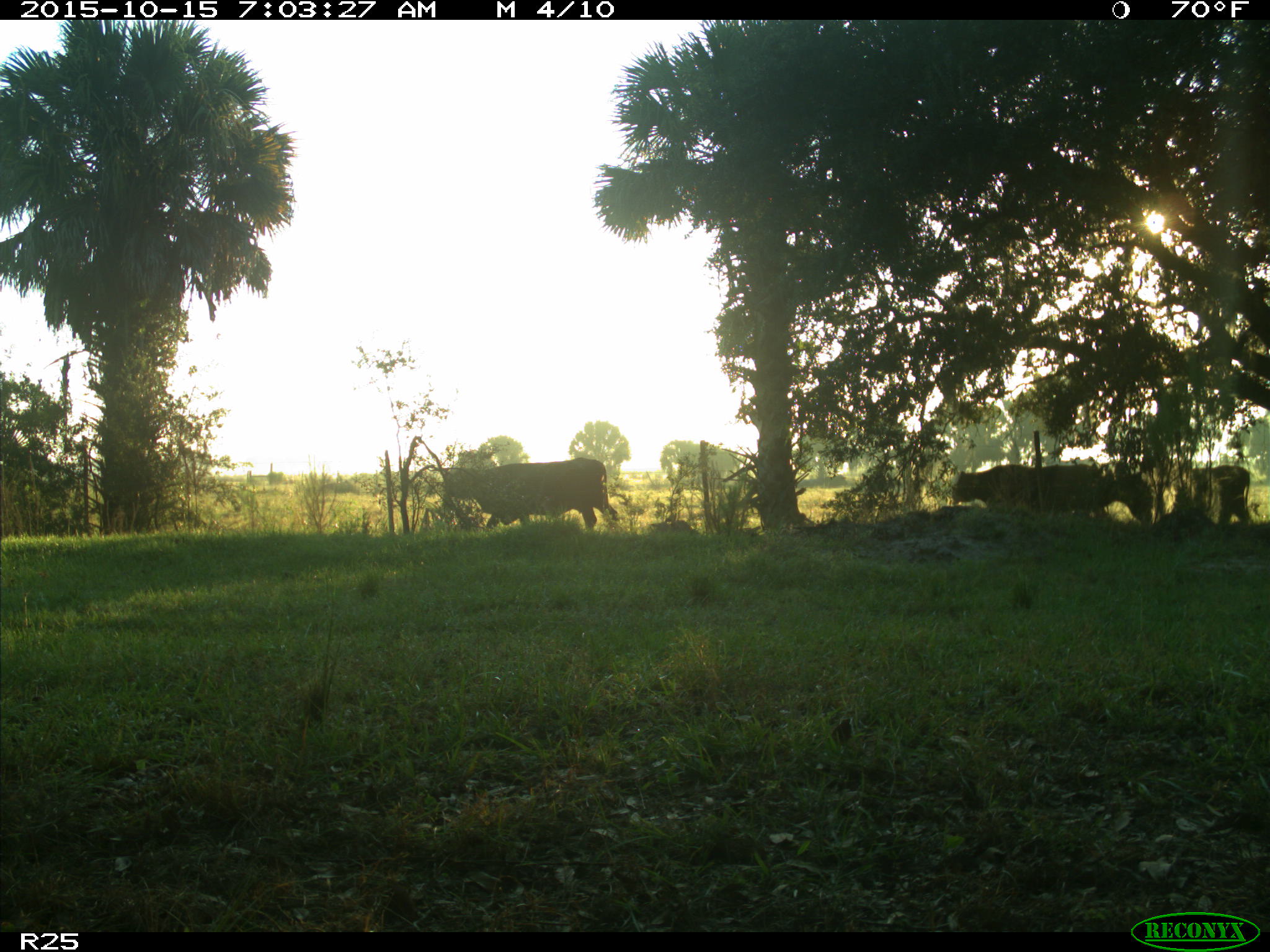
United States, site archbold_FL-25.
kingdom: Animalia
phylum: Chordata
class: Mammalia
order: Artiodactyla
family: Bovidae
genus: Bos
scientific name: Bos taurus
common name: domestic cow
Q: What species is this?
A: Bos taurus (domestic cow).